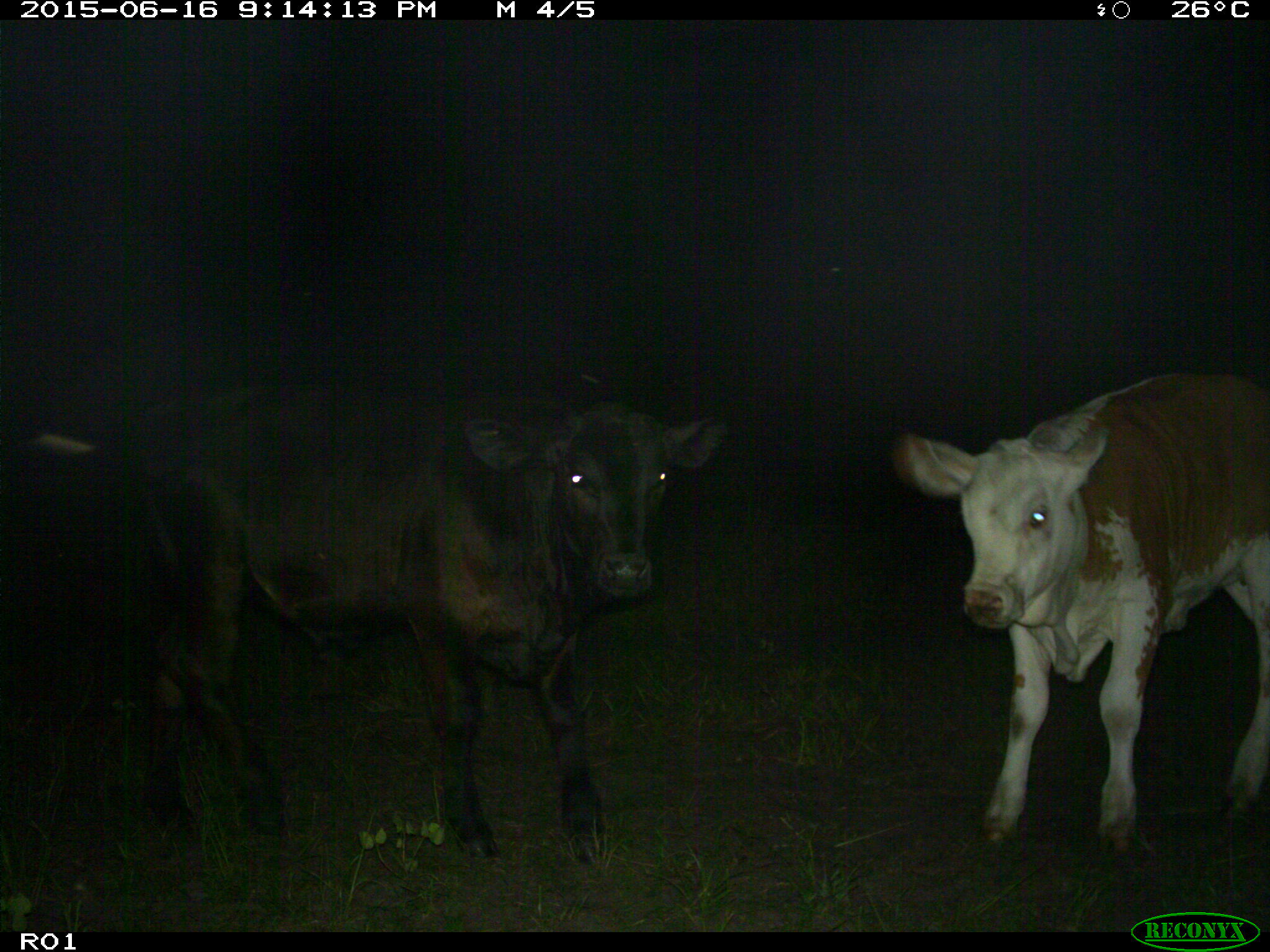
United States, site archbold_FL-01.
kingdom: Animalia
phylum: Chordata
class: Mammalia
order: Artiodactyla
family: Bovidae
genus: Bos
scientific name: Bos taurus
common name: domestic cow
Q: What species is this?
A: Bos taurus (domestic cow).